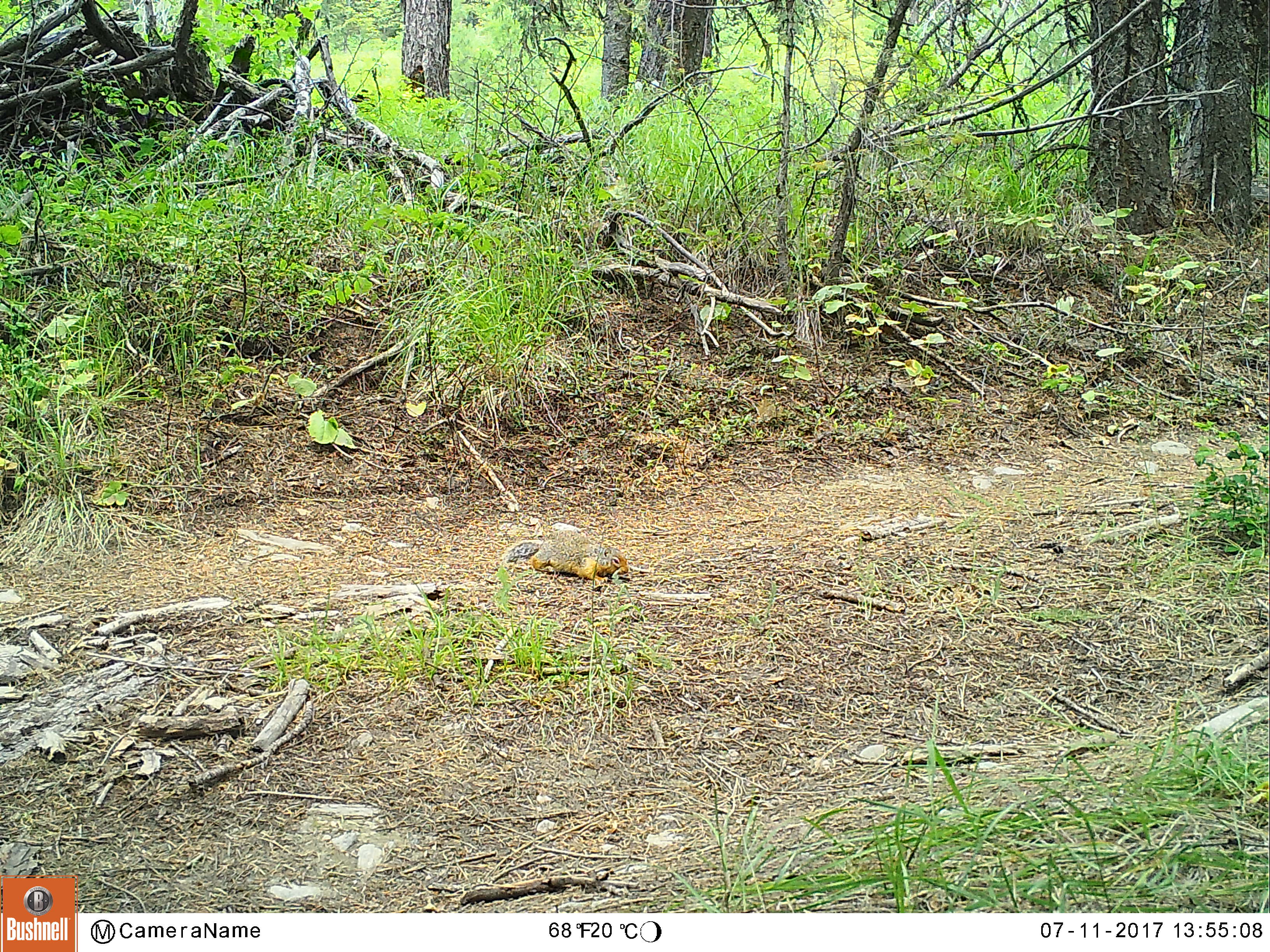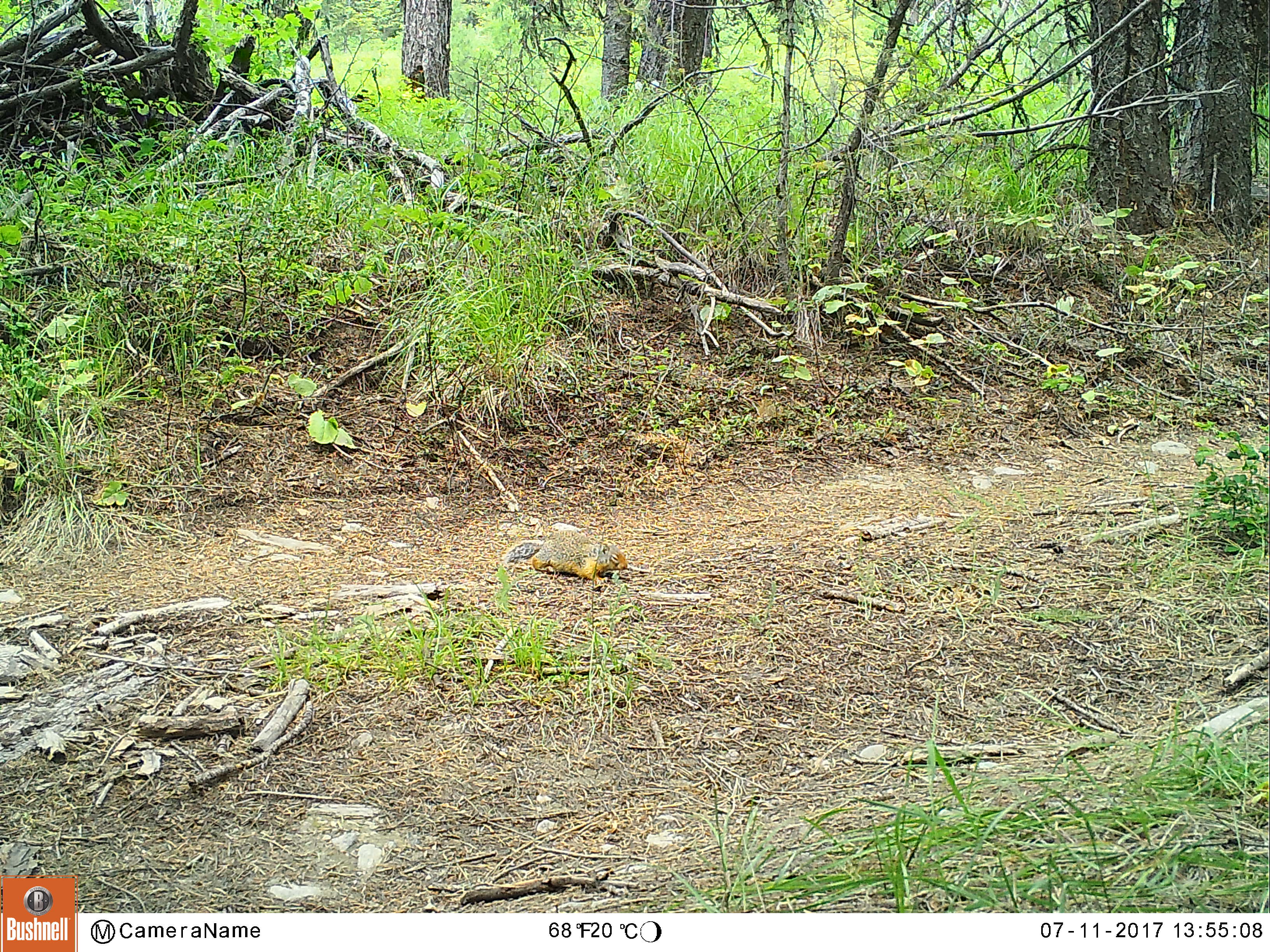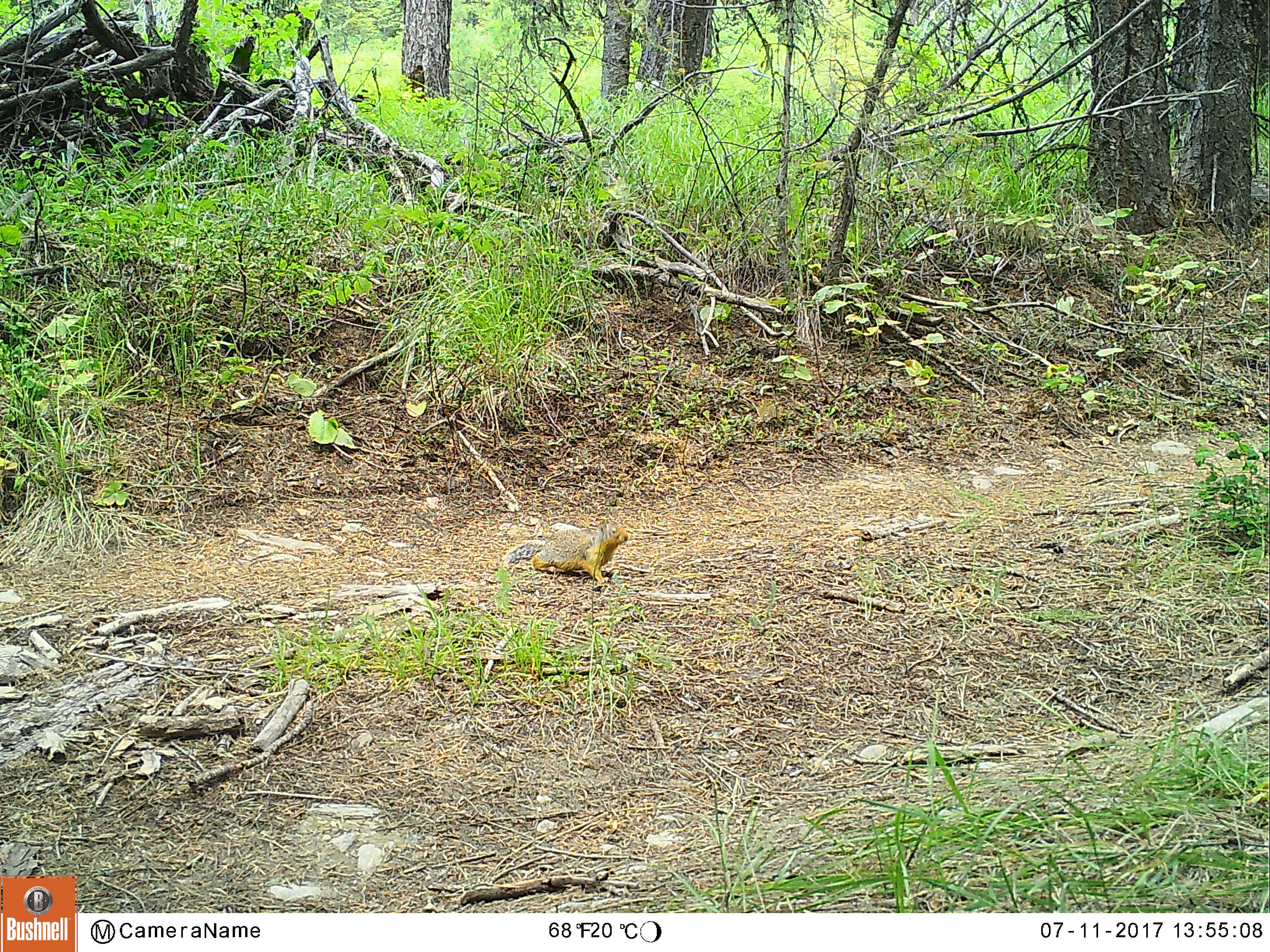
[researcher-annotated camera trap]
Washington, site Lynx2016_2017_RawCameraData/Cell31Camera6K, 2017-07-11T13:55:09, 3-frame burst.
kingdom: Animalia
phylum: Chordata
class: Mammalia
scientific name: Mammalia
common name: small mammal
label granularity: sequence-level